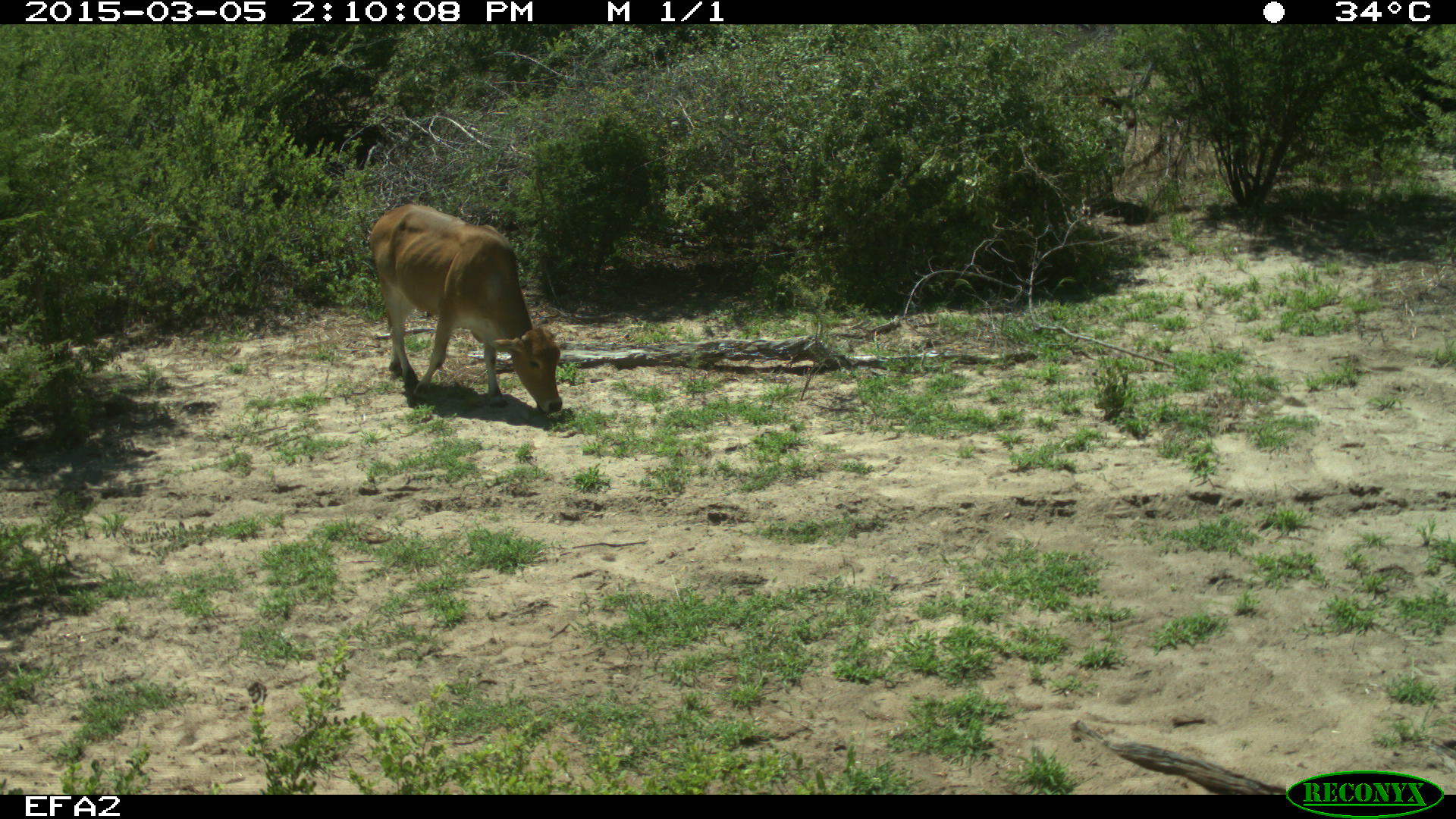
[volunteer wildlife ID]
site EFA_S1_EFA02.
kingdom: Animalia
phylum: Chordata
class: Mammalia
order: Artiodactyla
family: Bovidae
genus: Bos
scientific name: Bos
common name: cattle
Cattle (Bos), count 1. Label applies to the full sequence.